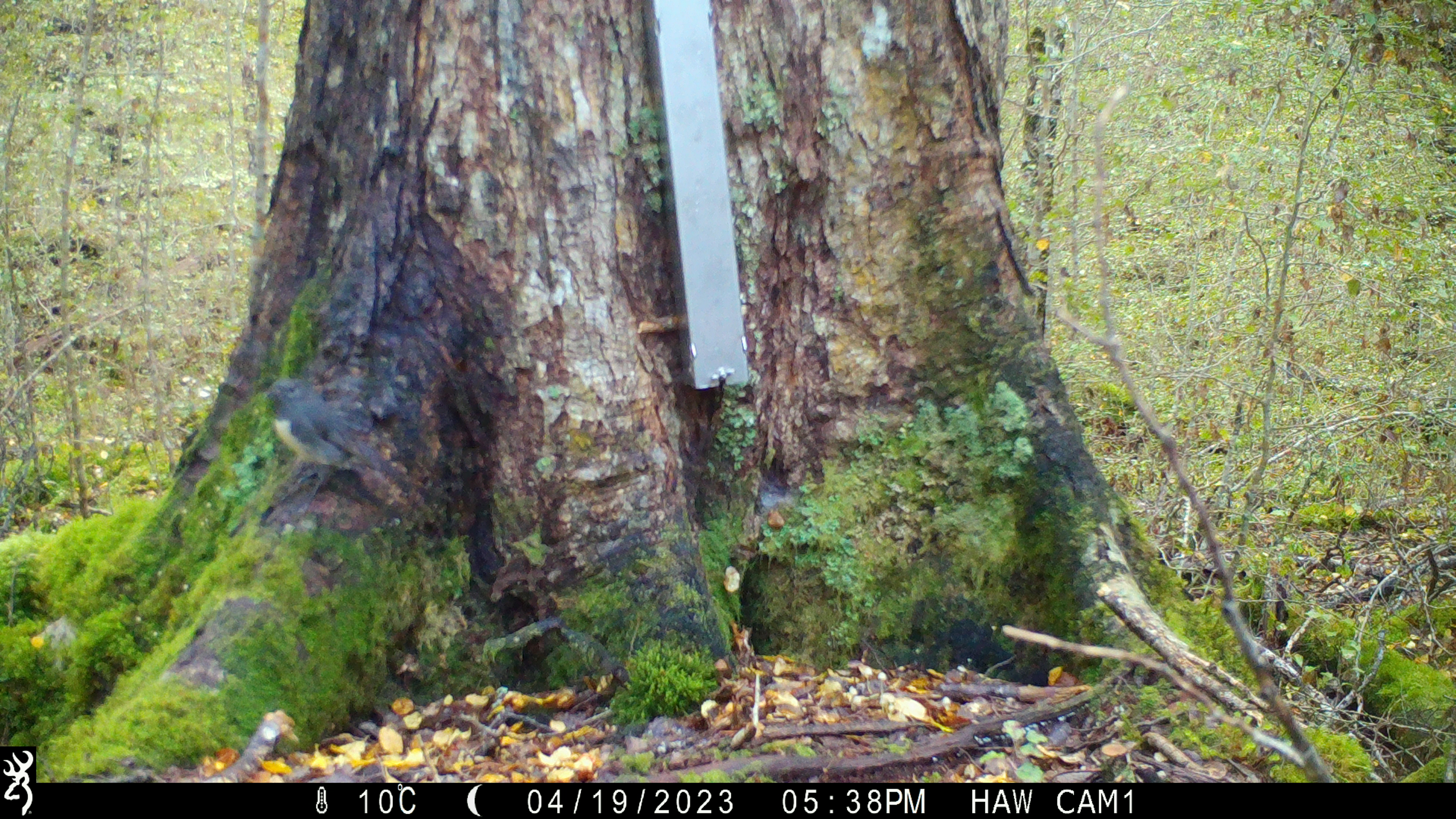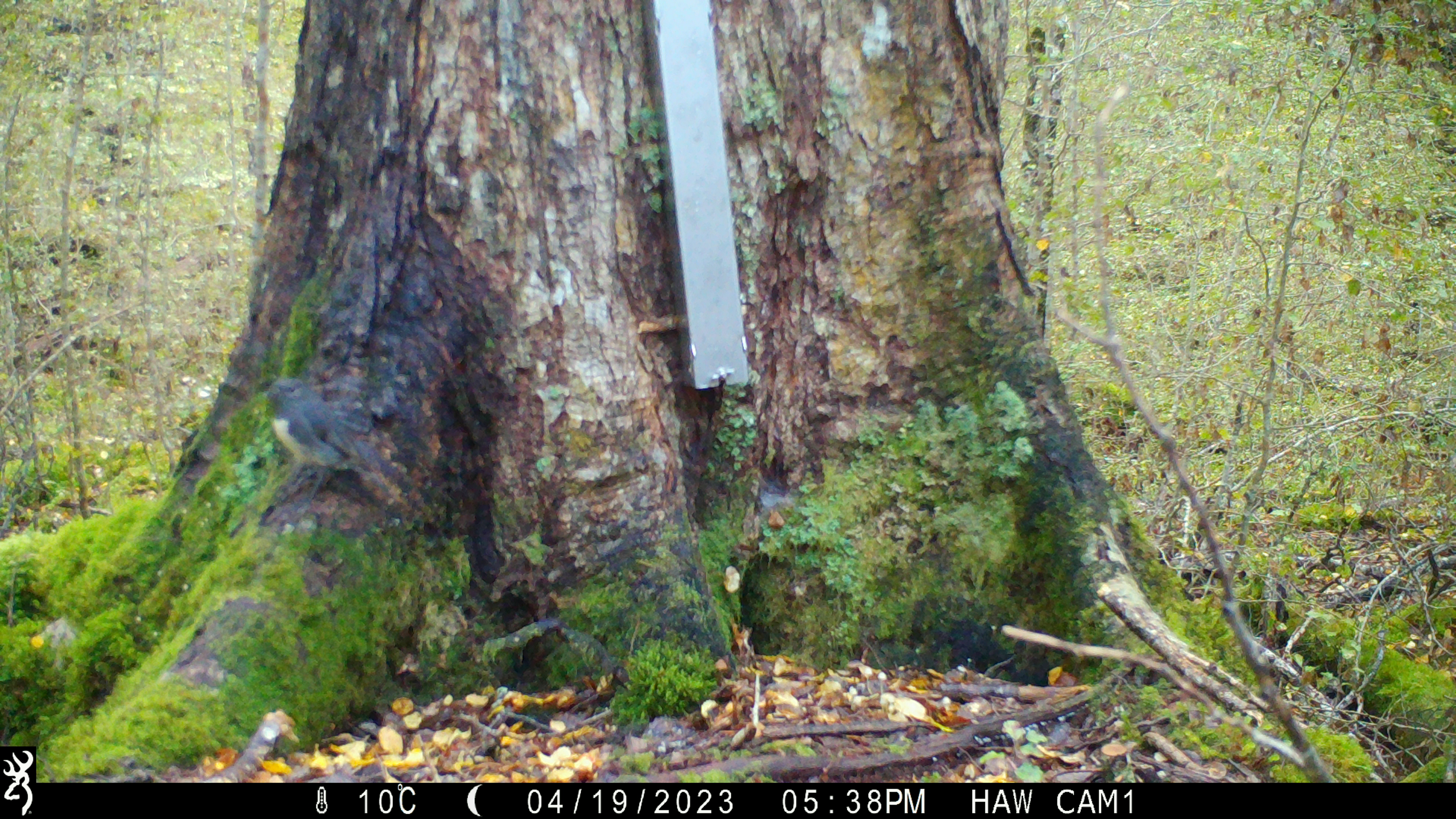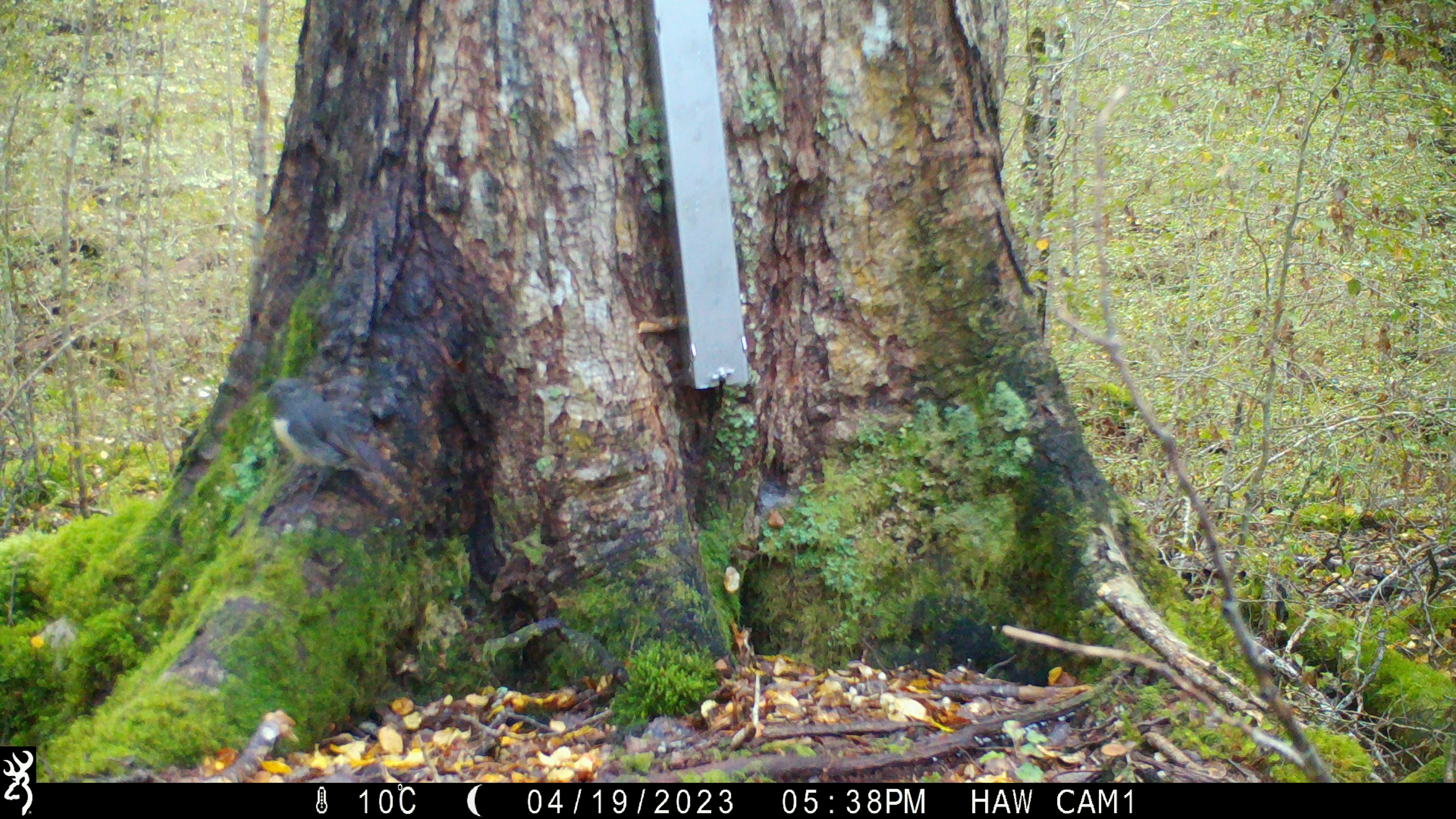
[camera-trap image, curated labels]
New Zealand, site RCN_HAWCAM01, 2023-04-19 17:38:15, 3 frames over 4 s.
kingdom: Animalia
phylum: Chordata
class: Aves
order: Passeriformes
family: Petroicidae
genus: Petroica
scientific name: Petroica australis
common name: new zealand robin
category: robin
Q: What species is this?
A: Robin (new zealand robin) (Petroica australis).